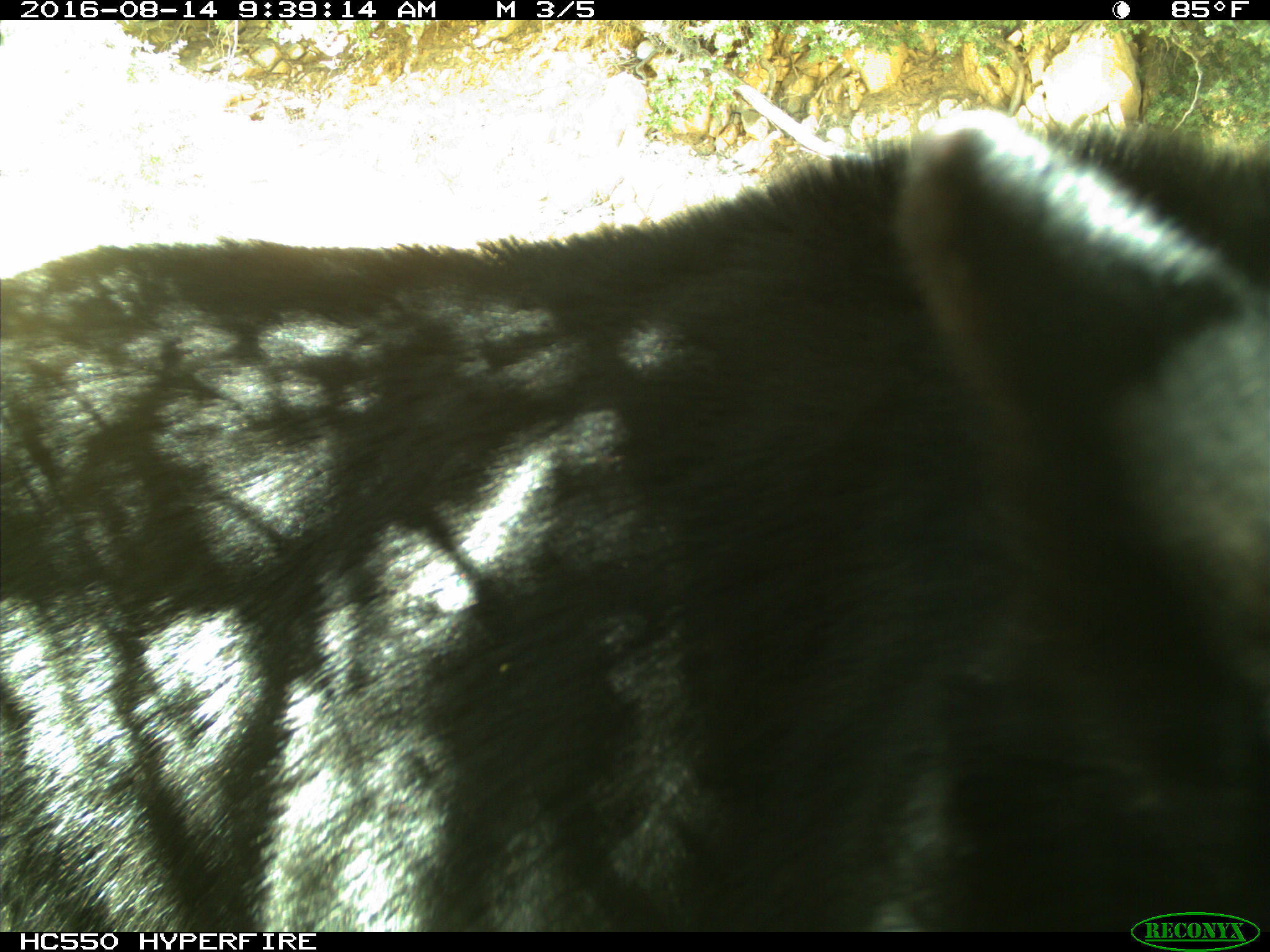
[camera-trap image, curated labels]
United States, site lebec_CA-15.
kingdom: Animalia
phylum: Chordata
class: Mammalia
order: Carnivora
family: Ursidae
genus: Ursus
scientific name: Ursus americanus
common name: american black bear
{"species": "Ursus americanus (american black bear)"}